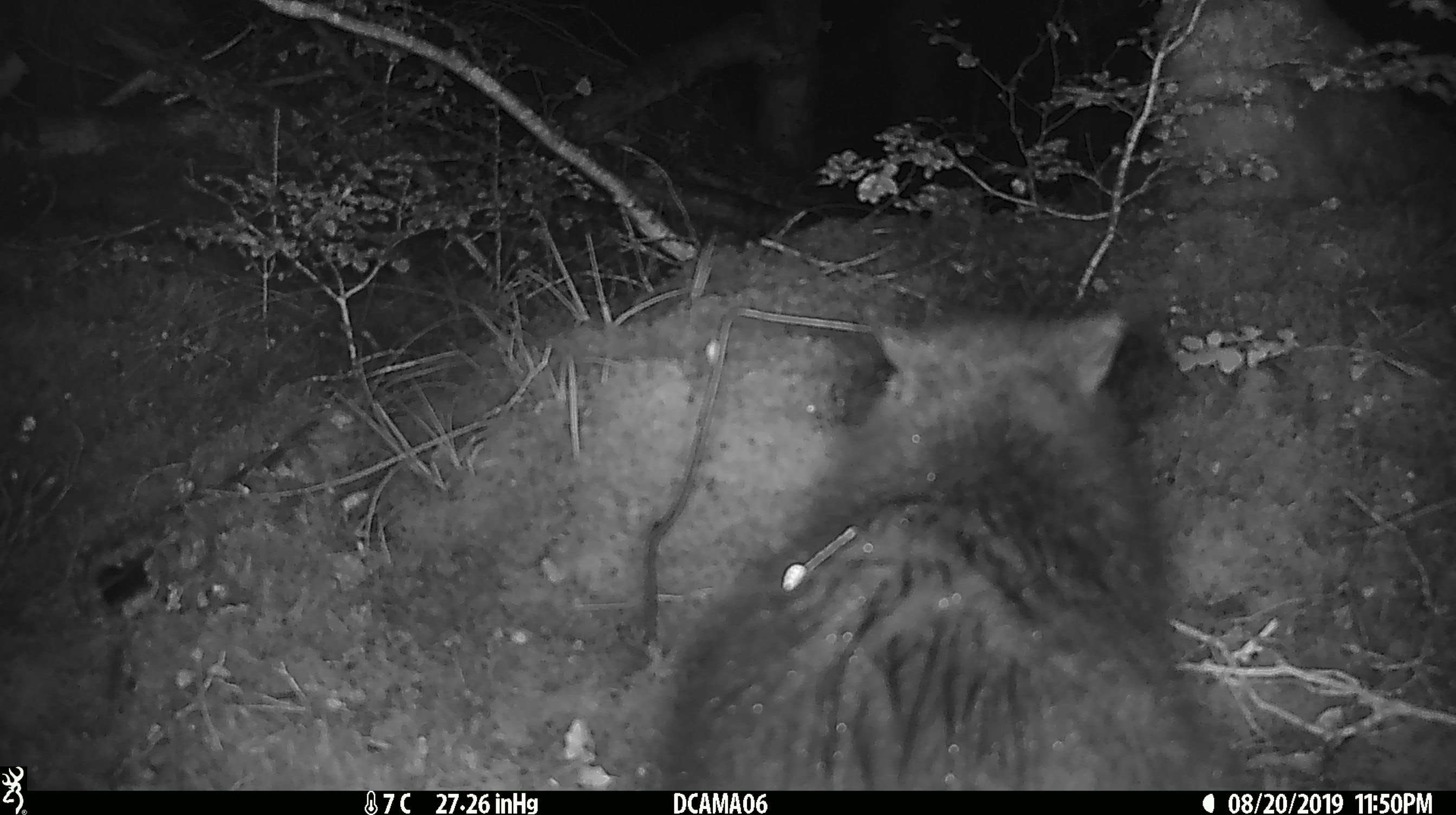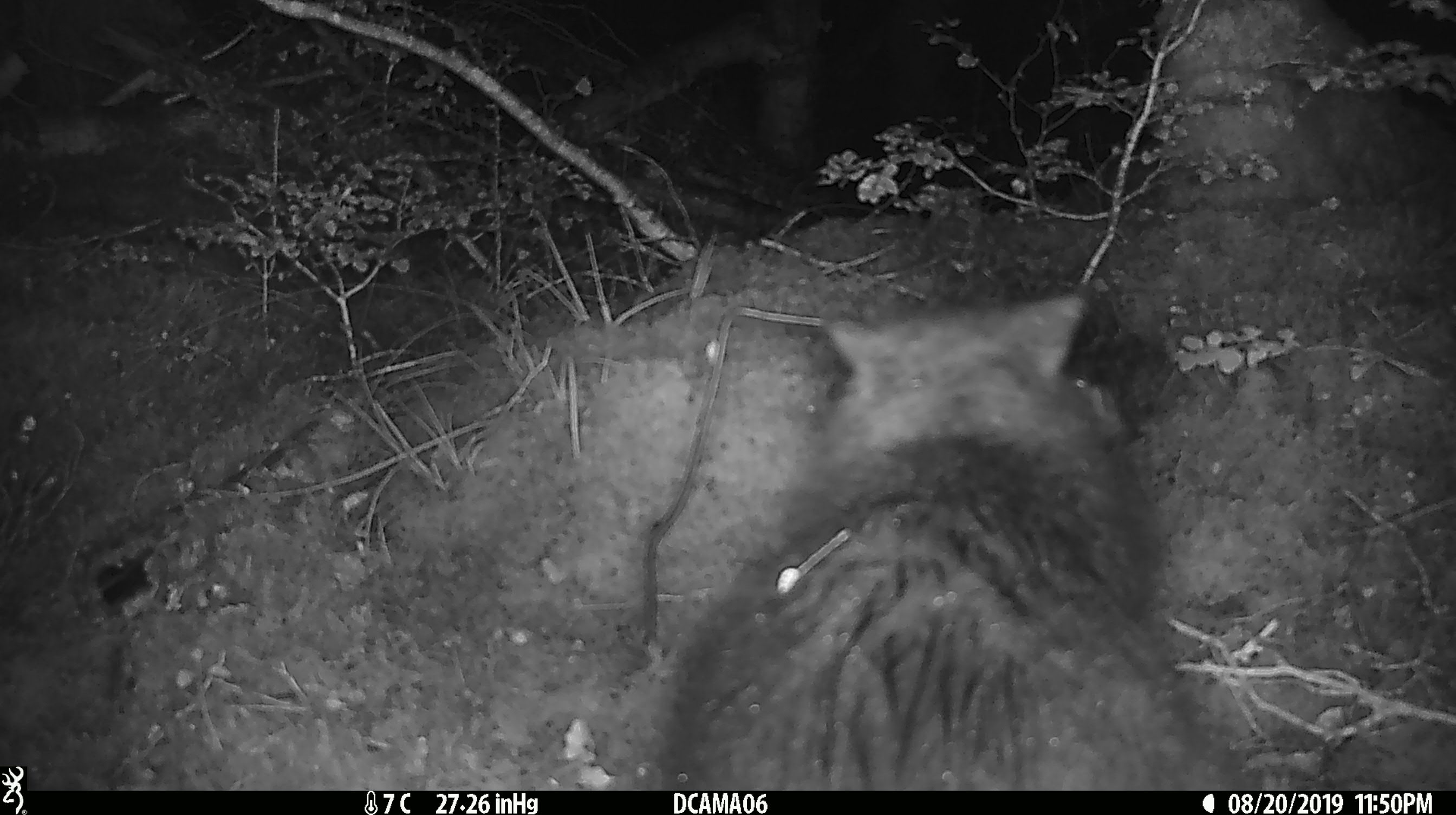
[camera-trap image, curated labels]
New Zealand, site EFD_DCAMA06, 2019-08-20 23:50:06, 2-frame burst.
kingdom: Animalia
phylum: Chordata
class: Mammalia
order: Diprotodontia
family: Phalangeridae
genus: Trichosurus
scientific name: Trichosurus vulpecula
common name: common brushtail possum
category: possum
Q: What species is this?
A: Possum (common brushtail possum) (Trichosurus vulpecula).